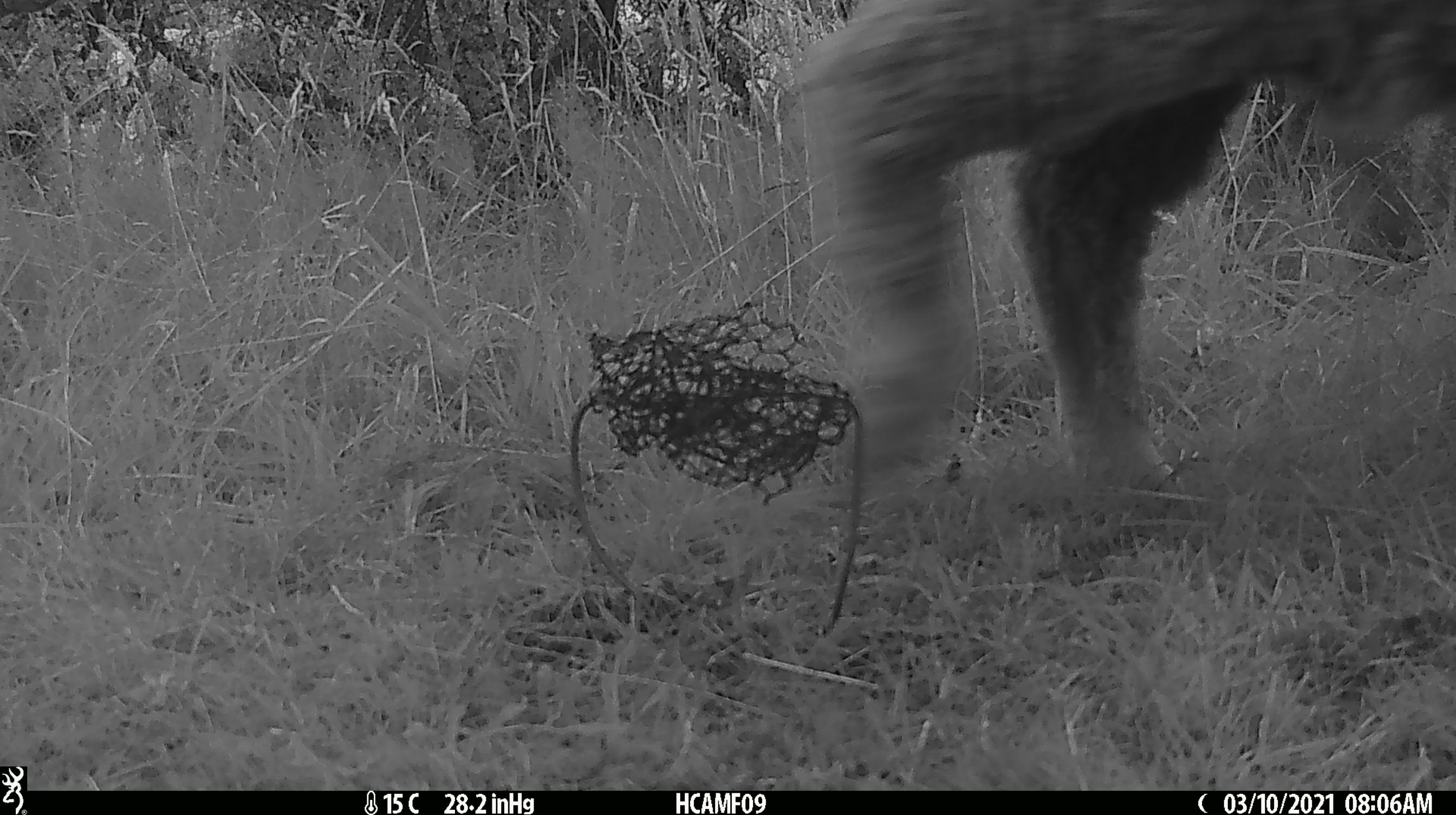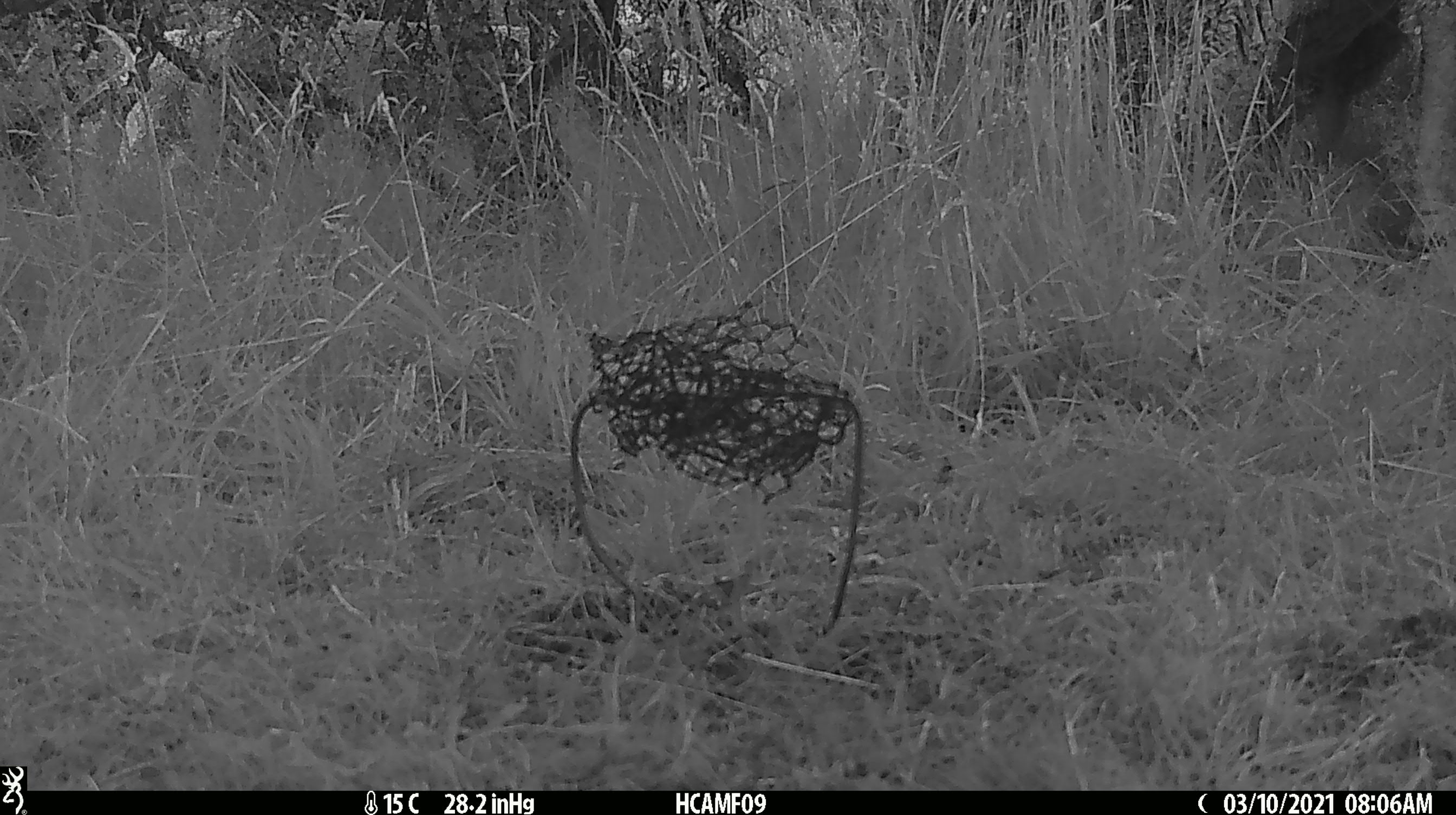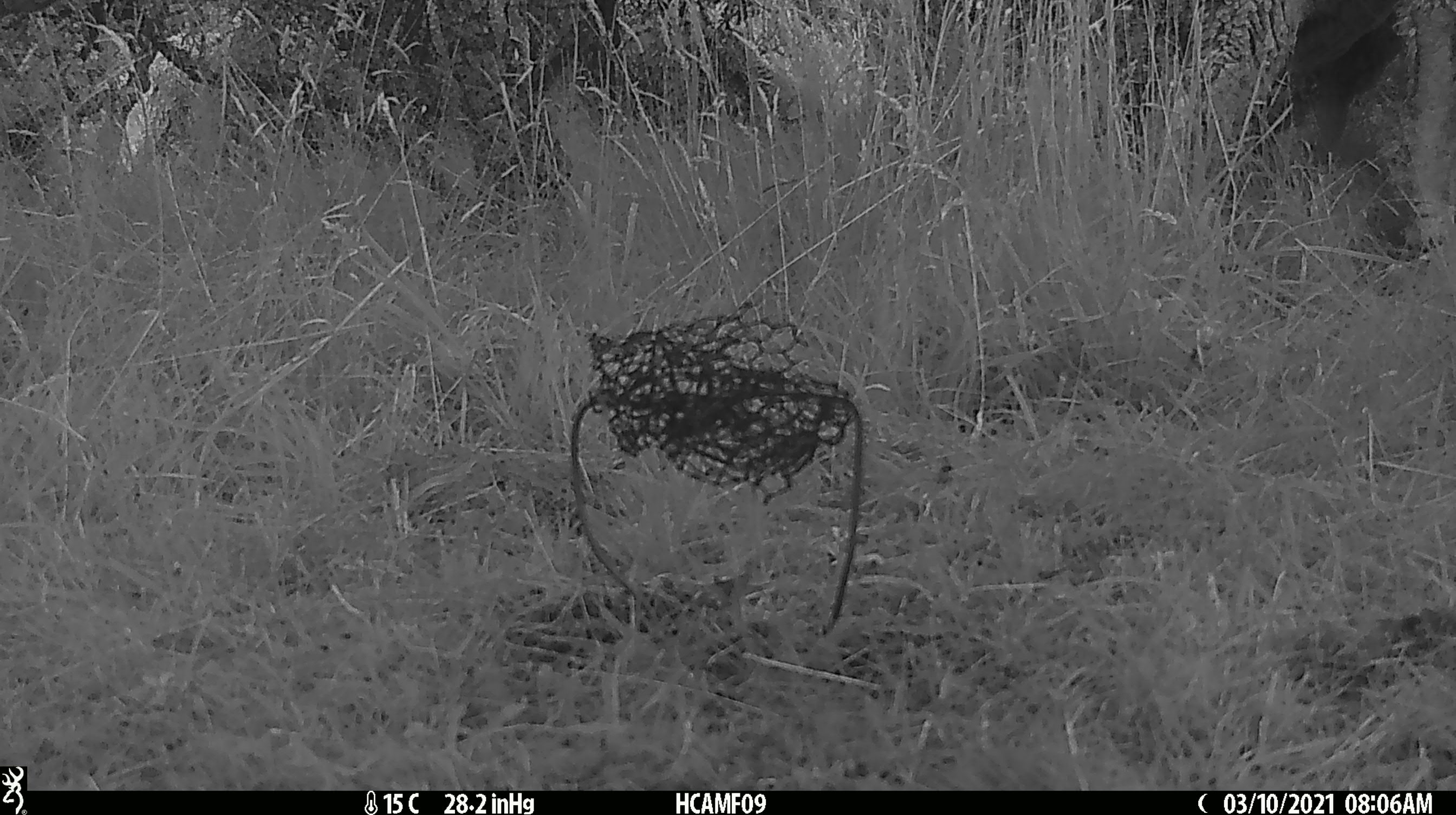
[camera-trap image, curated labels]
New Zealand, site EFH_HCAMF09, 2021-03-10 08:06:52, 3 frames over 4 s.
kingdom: Animalia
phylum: Chordata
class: Mammalia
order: Artiodactyla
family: Bovidae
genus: Ovis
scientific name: Ovis aries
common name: domestic sheep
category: sheep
Sheep (domestic sheep) (Ovis aries).